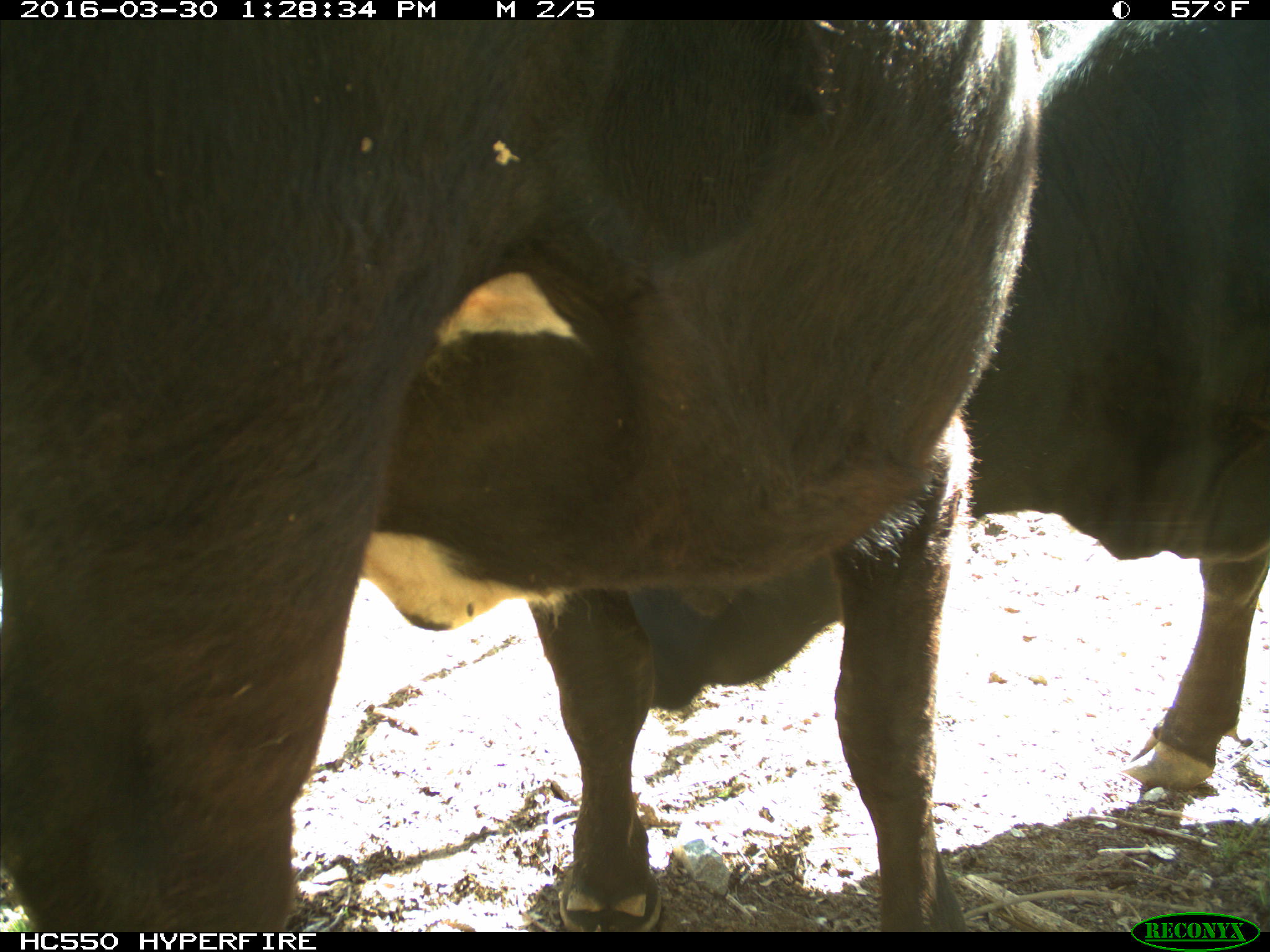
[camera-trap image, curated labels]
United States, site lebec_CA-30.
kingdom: Animalia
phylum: Chordata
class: Mammalia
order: Artiodactyla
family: Bovidae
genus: Bos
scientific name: Bos taurus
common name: domestic cow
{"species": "Bos taurus (domestic cow)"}